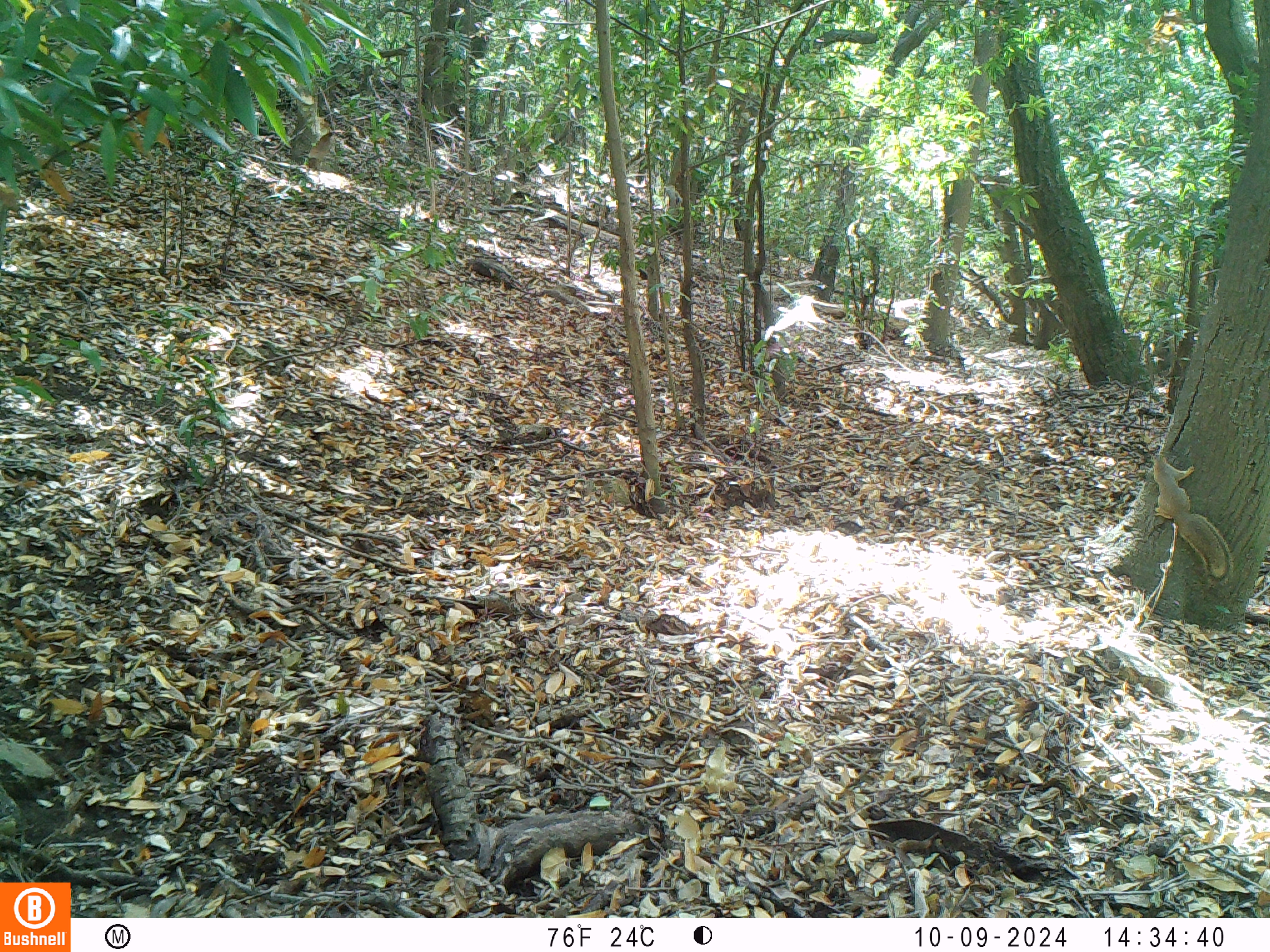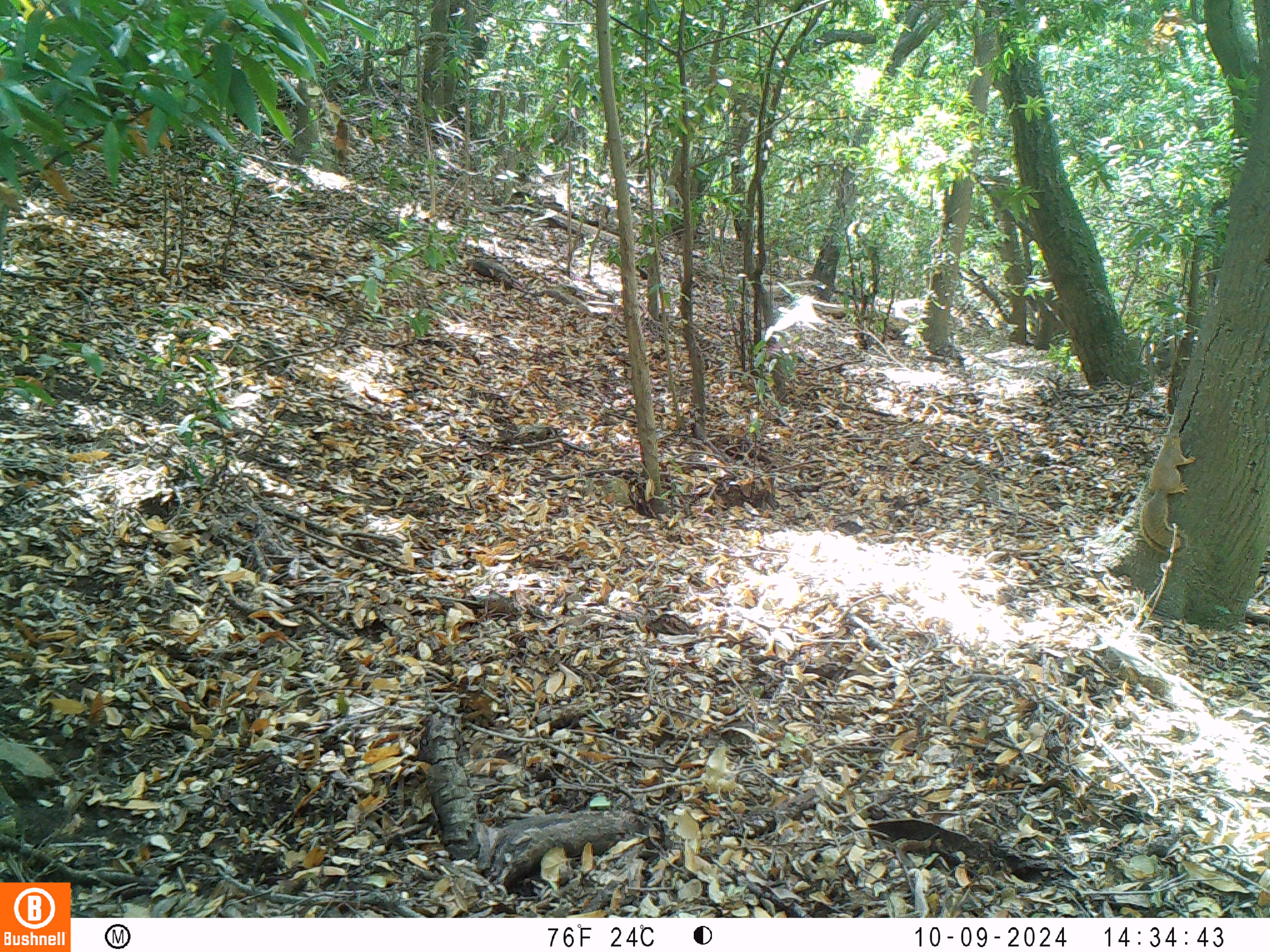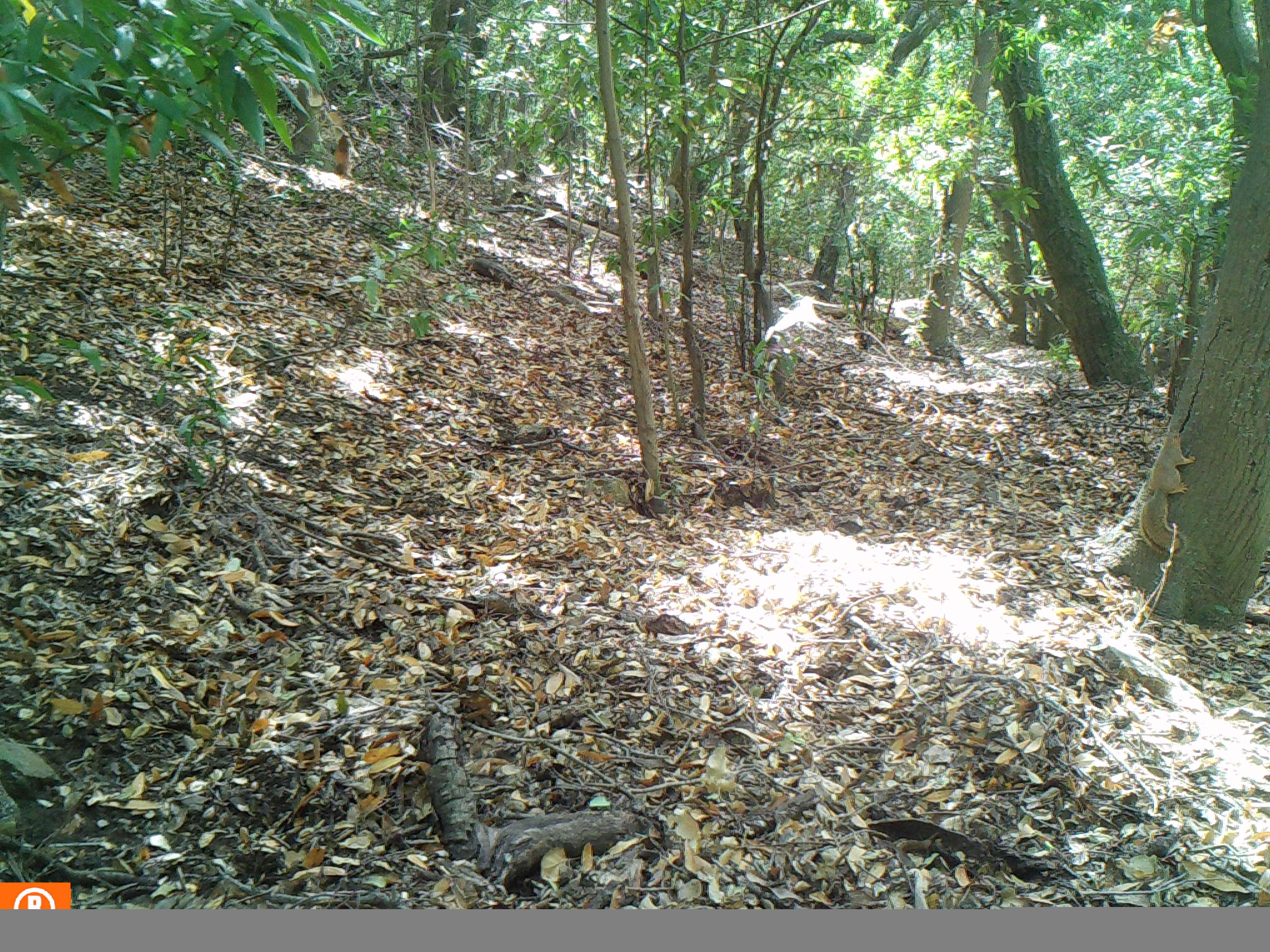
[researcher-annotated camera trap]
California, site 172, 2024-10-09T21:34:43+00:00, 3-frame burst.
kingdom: Animalia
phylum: Chordata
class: Mammalia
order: Rodentia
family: Sciuridae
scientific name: Sciuridae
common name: squirrel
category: unknown squirrel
Unknown squirrel (squirrel) (Sciuridae).